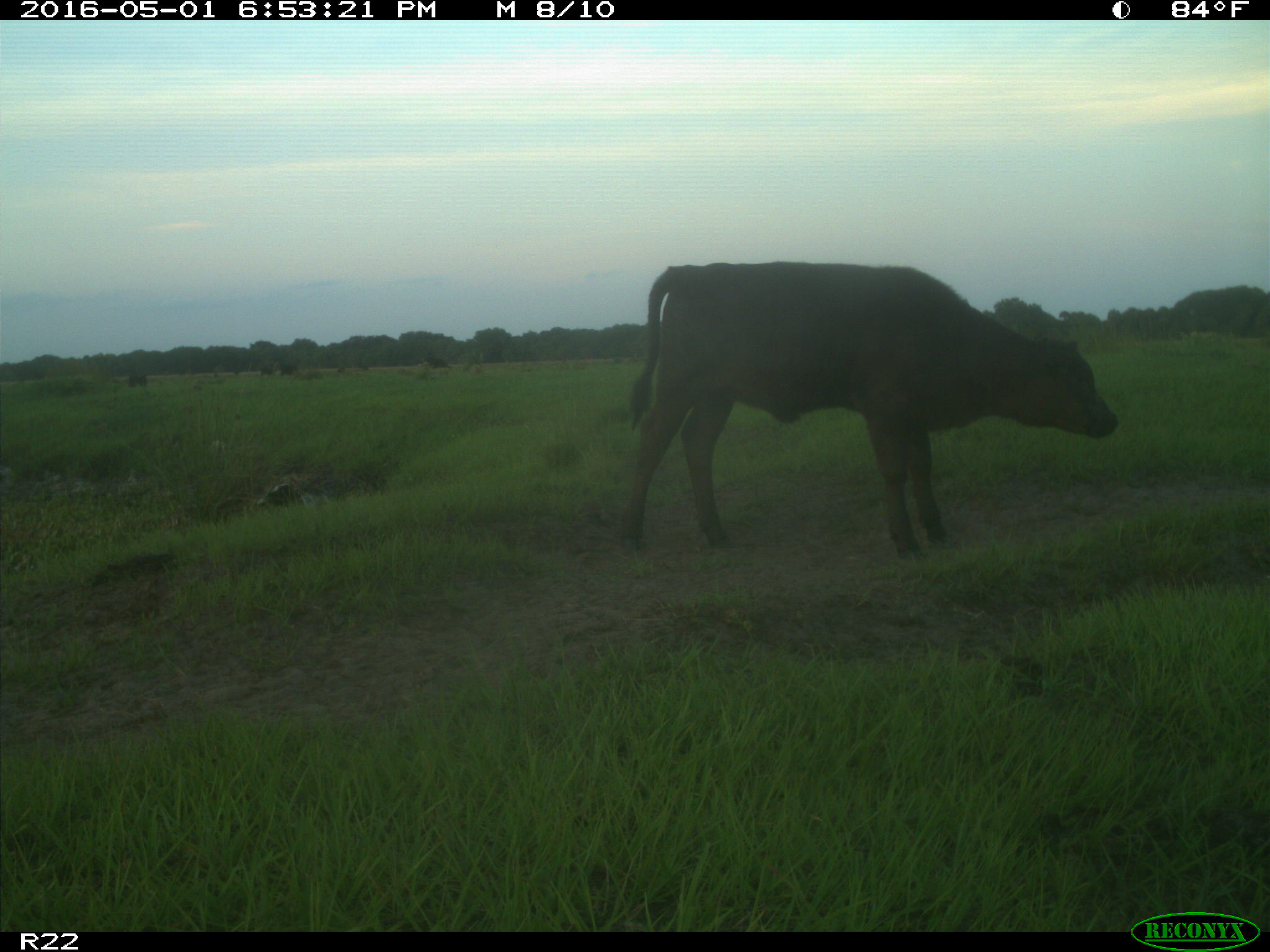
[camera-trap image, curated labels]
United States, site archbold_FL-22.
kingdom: Animalia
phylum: Chordata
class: Mammalia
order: Artiodactyla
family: Bovidae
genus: Bos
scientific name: Bos taurus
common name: domestic cow